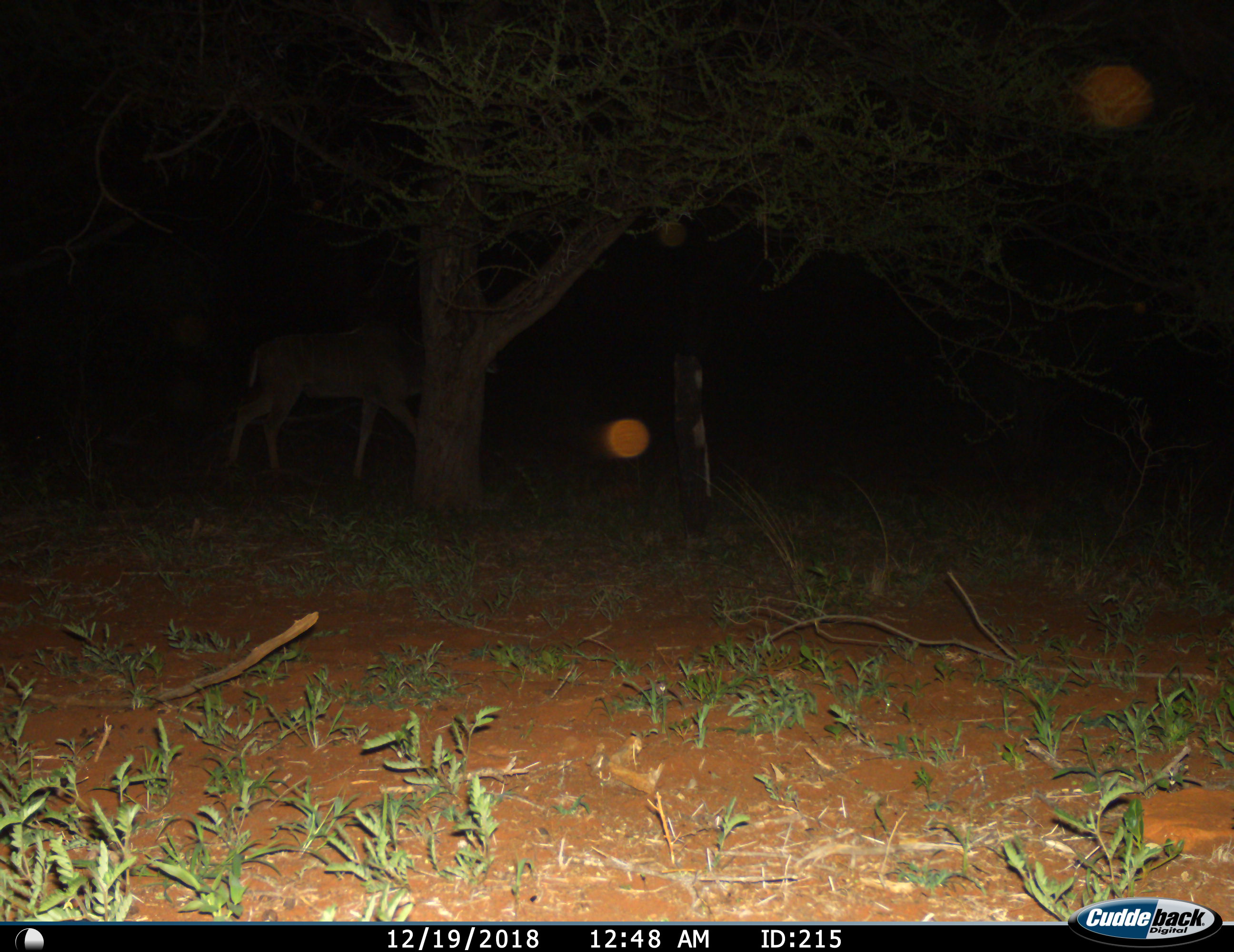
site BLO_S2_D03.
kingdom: Animalia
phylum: Chordata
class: Mammalia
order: Artiodactyla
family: Bovidae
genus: Tragelaphus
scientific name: Tragelaphus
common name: kudu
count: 1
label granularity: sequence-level